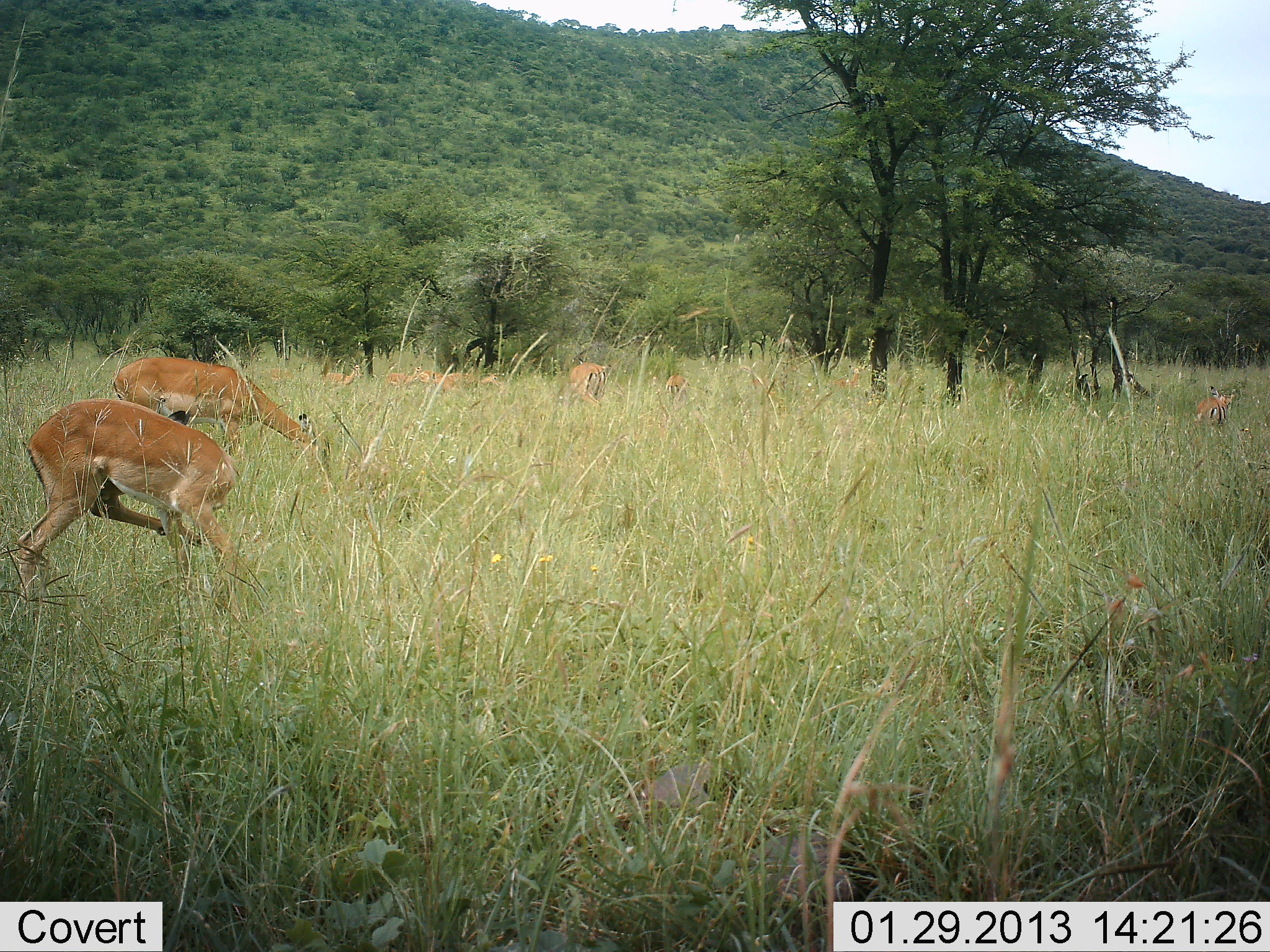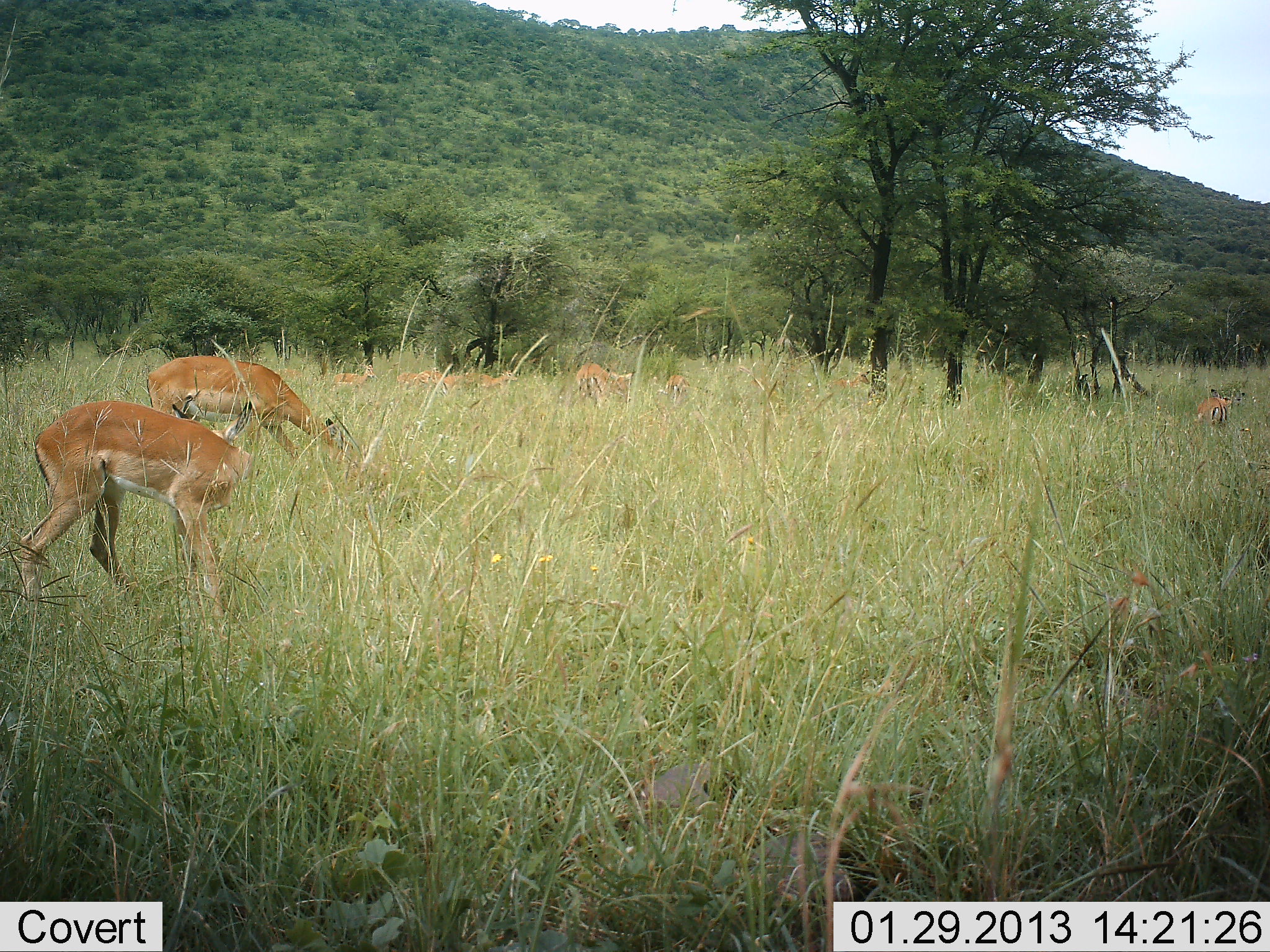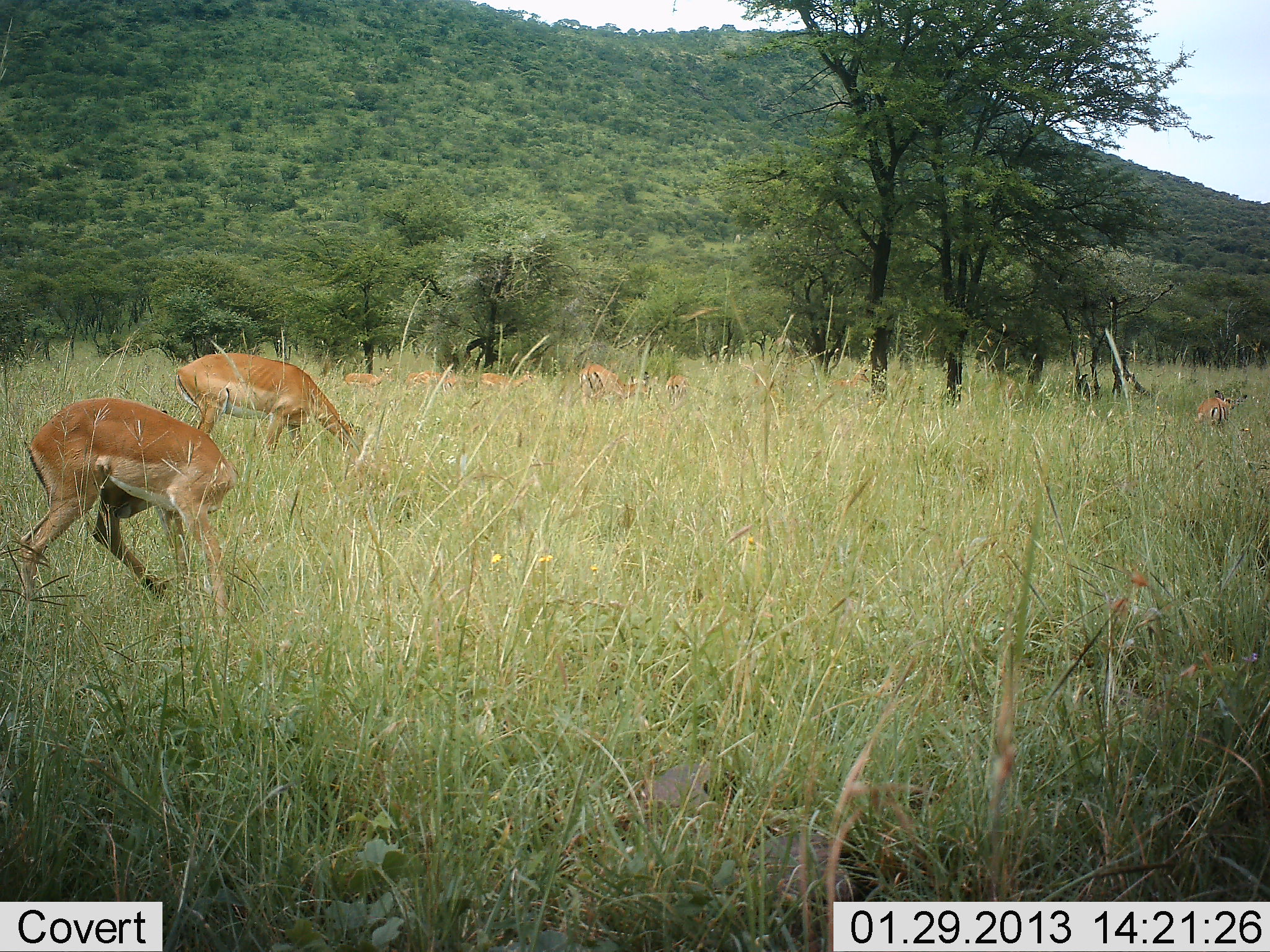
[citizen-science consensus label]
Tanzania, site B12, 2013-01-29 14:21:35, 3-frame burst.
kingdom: Animalia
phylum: Chordata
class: Mammalia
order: Artiodactyla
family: Bovidae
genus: Aepyceros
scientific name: Aepyceros melampus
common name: impala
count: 10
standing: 41%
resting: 0%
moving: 27%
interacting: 0%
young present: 5%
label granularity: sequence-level